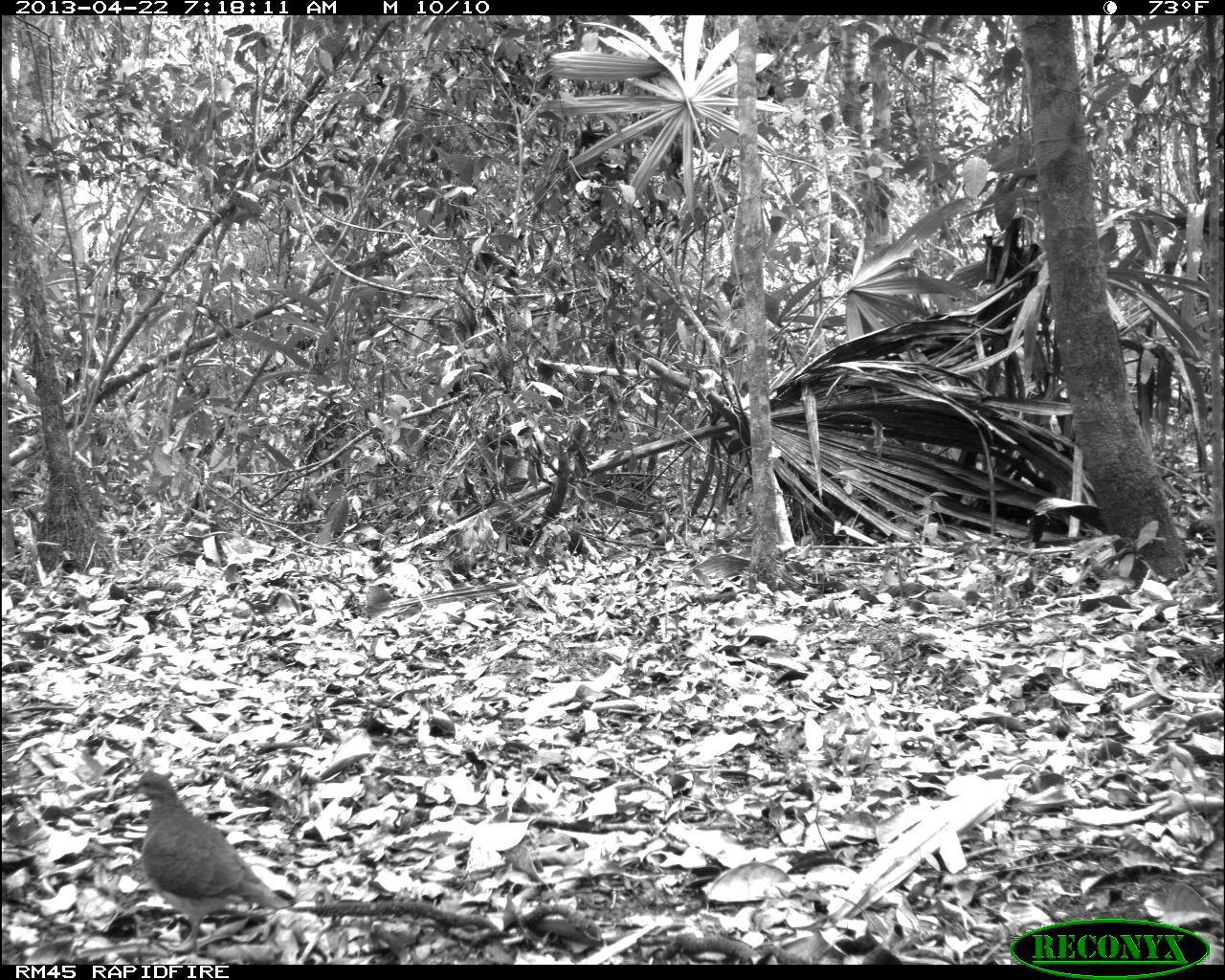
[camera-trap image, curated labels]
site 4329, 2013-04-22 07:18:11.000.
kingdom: Animalia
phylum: Chordata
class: Aves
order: Columbiformes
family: Columbidae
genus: Geotrygon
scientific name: Geotrygon montana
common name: ruddy quail-dove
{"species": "Geotrygon montana (ruddy quail-dove)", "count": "1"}